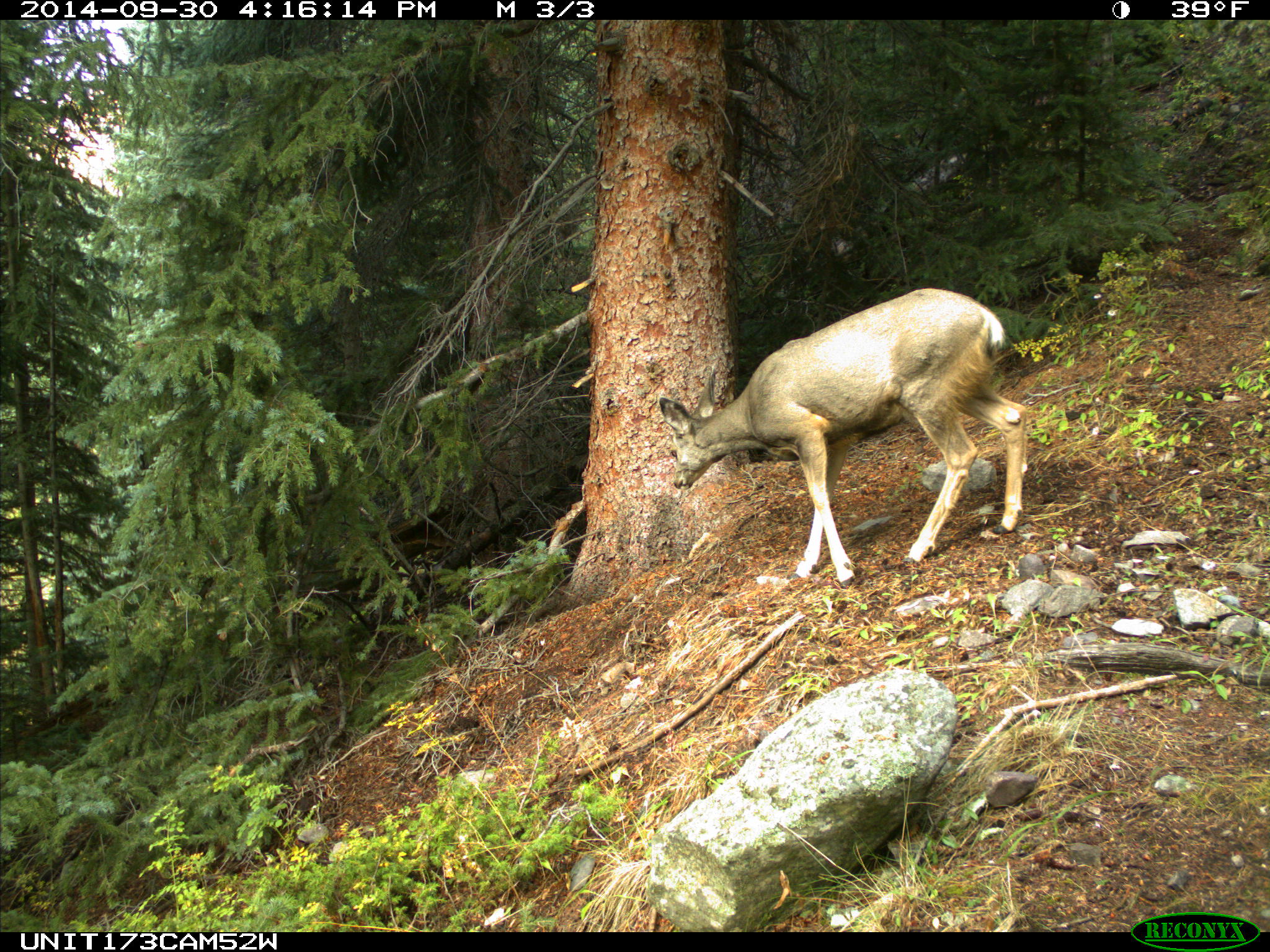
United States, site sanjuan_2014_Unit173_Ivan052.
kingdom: Animalia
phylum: Chordata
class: Mammalia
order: Artiodactyla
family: Cervidae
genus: Odocoileus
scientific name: Odocoileus hemionus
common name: mule deer